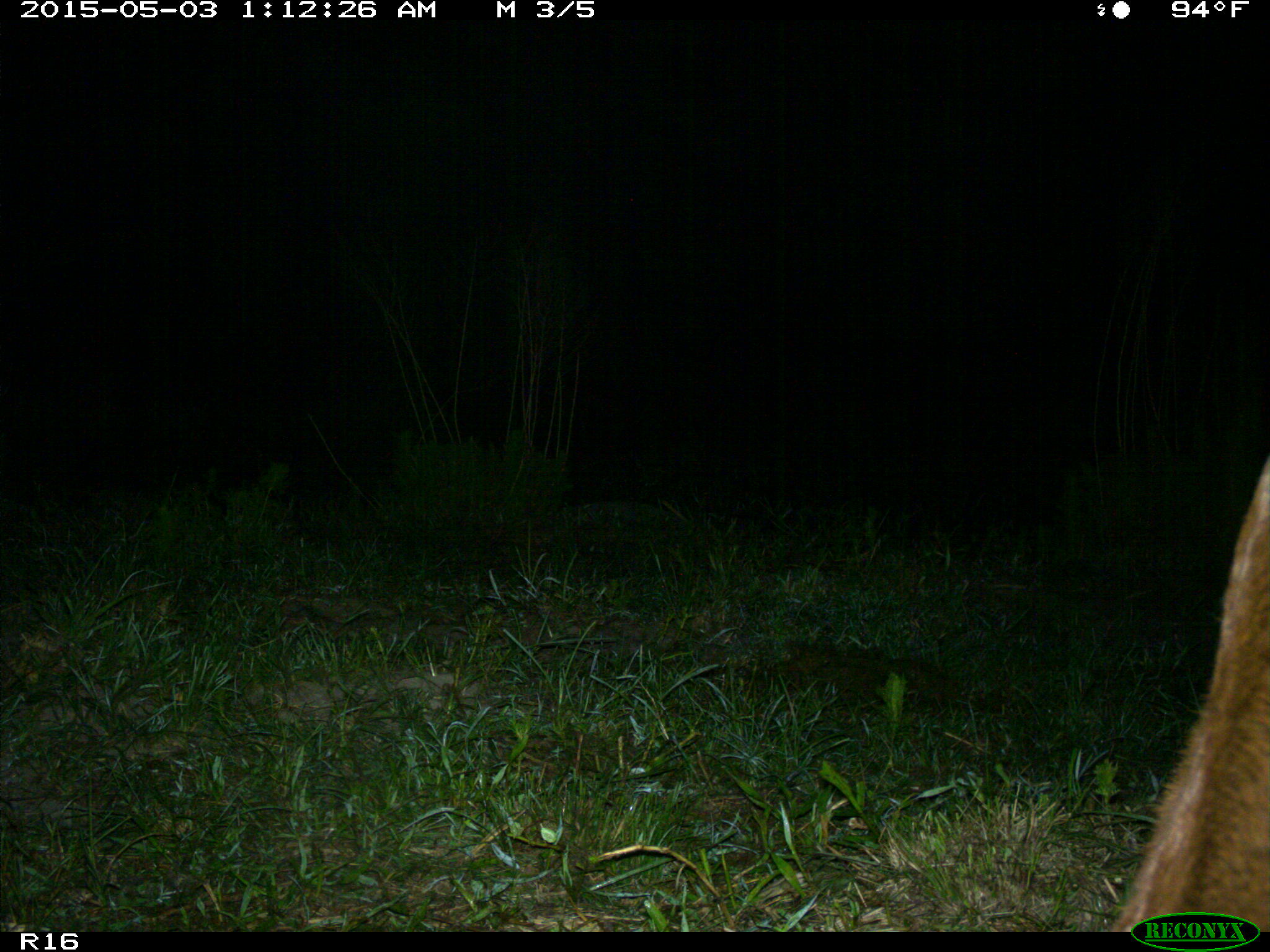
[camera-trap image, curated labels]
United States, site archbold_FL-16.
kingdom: Animalia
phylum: Chordata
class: Mammalia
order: Artiodactyla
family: Bovidae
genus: Bos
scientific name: Bos taurus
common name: domestic cow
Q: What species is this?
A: Bos taurus (domestic cow).